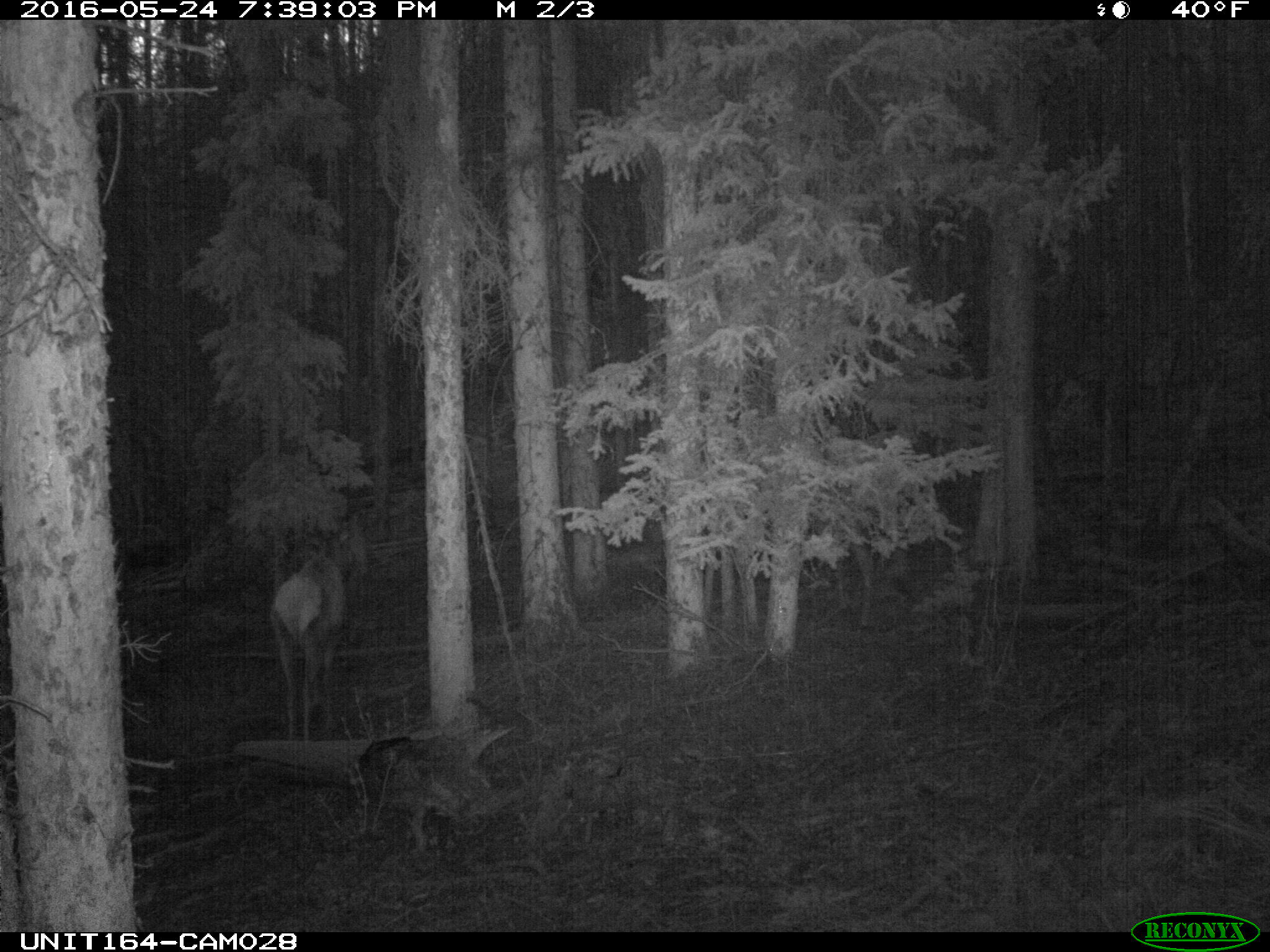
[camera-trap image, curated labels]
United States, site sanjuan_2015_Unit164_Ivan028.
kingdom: Animalia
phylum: Chordata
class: Mammalia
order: Artiodactyla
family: Cervidae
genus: Cervus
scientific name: Cervus elaphus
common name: red deer